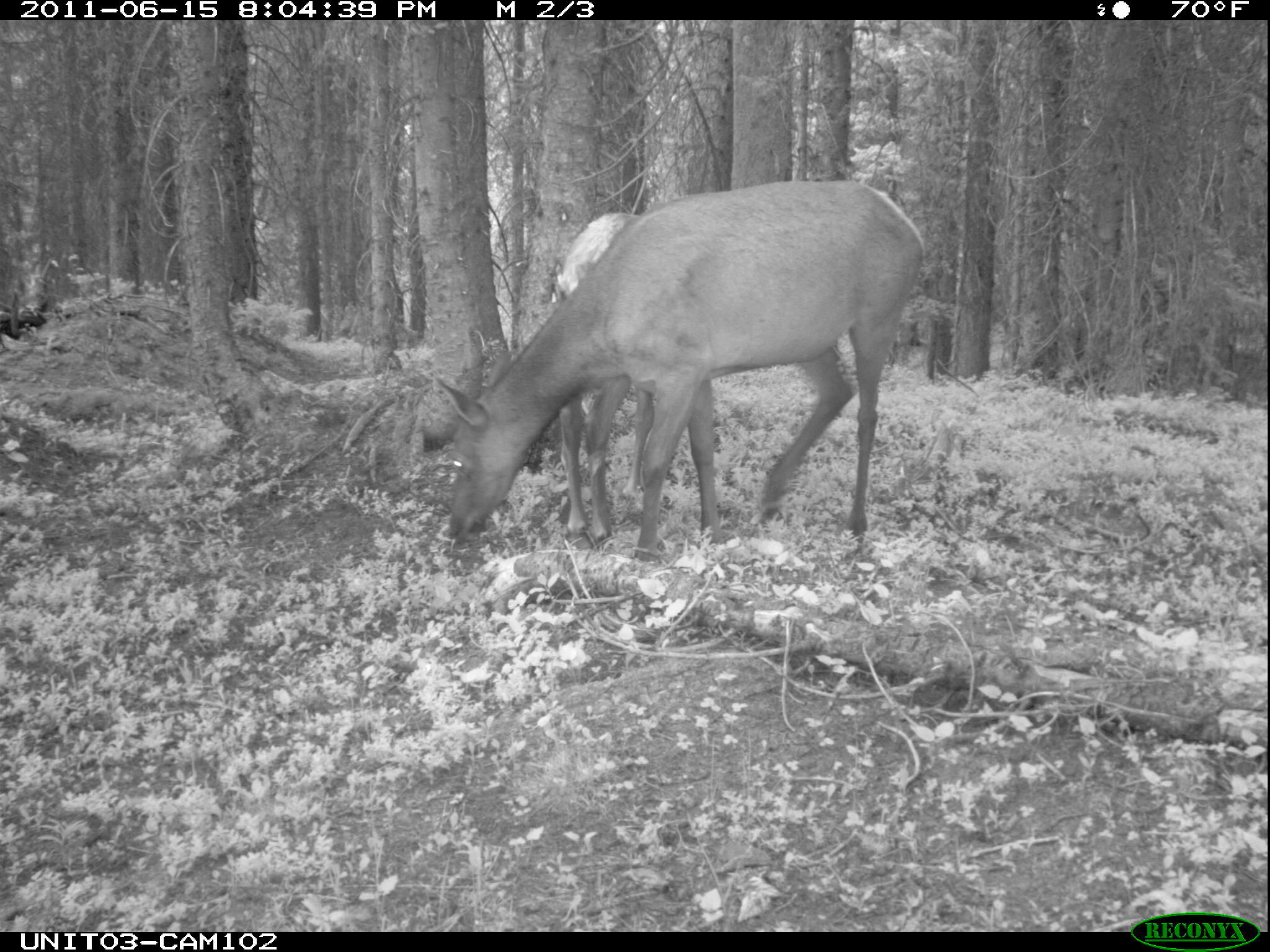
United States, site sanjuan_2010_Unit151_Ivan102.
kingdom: Animalia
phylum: Chordata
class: Mammalia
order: Artiodactyla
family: Cervidae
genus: Cervus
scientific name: Cervus elaphus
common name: red deer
Cervus elaphus (red deer).